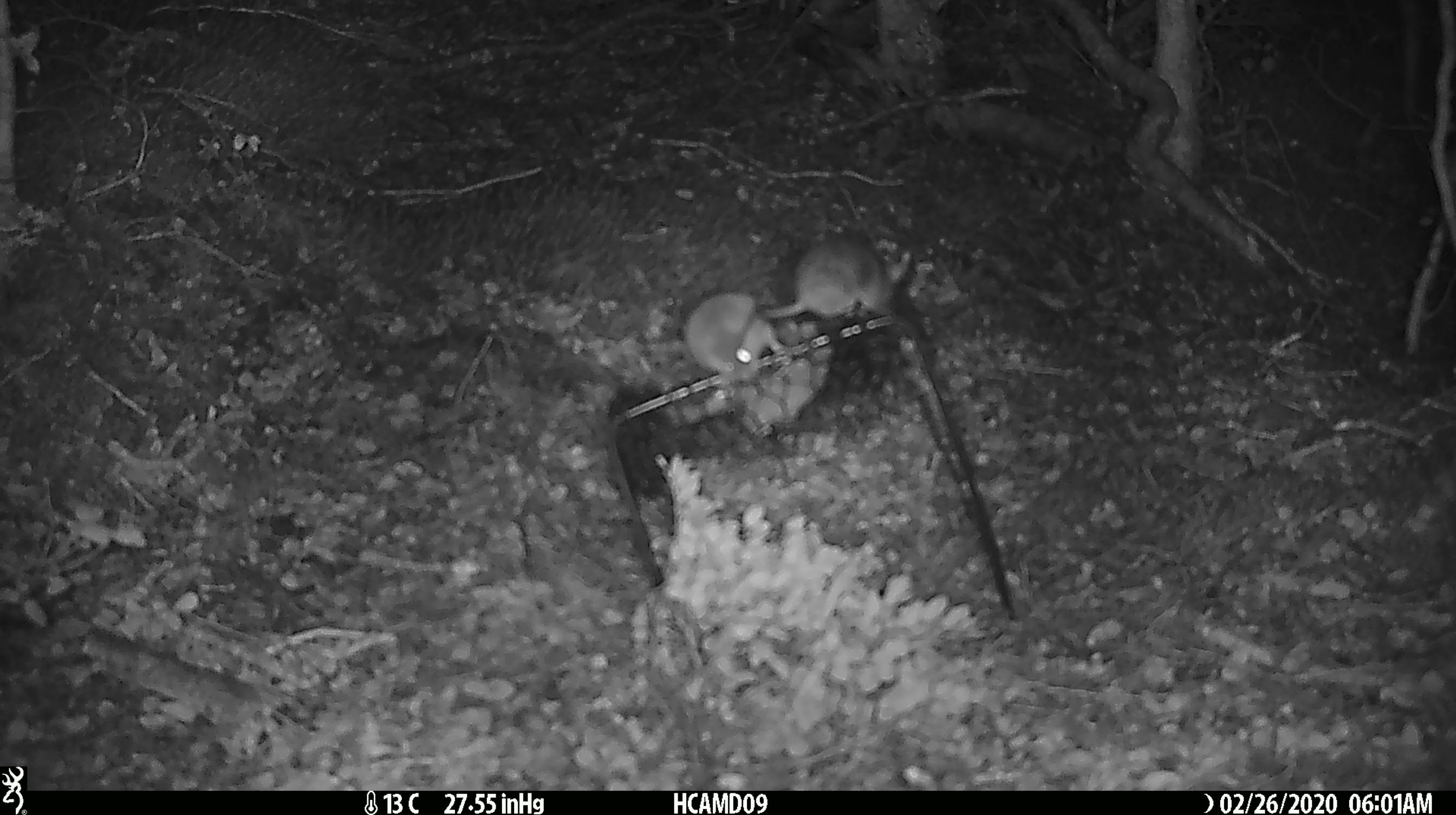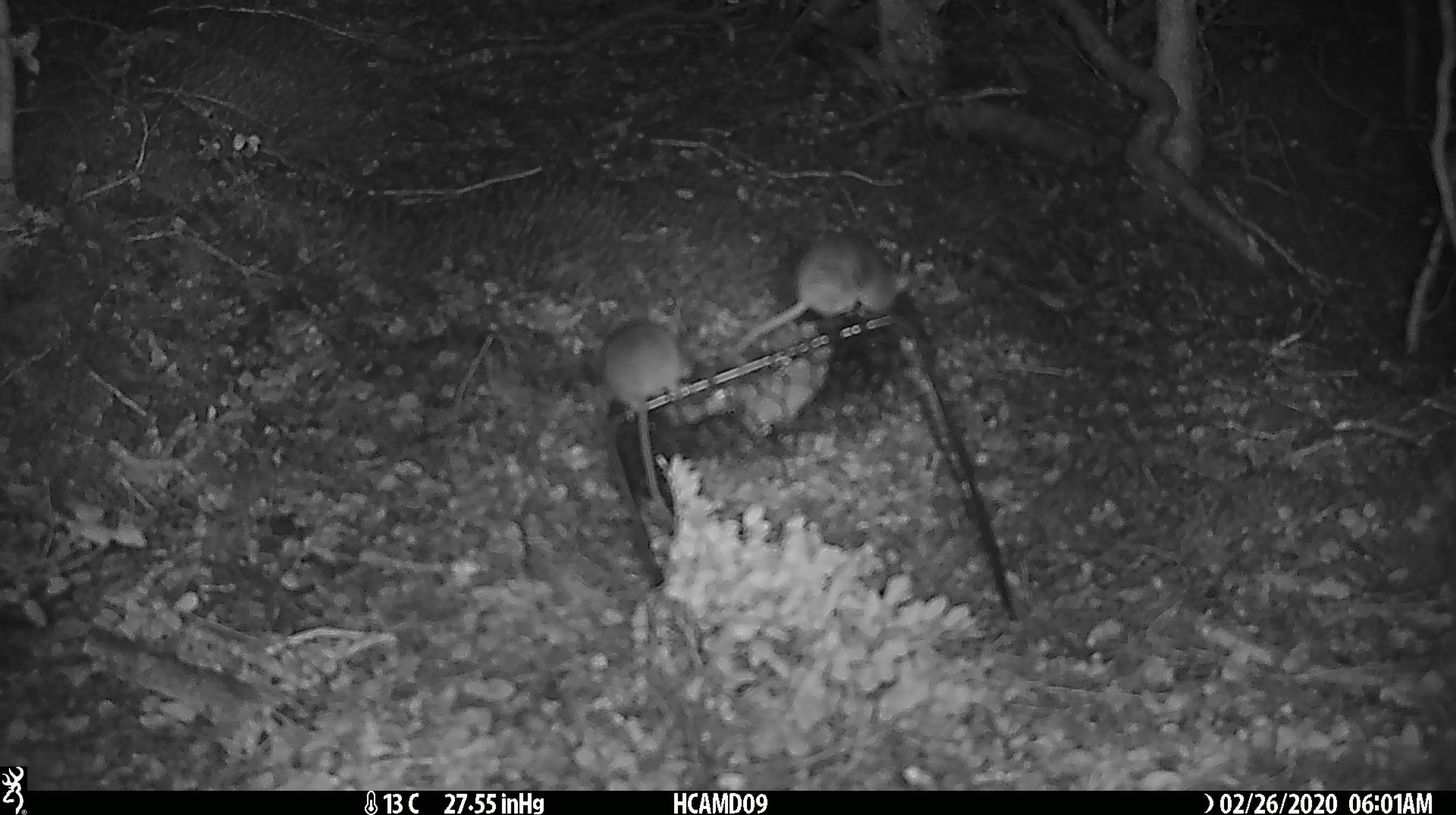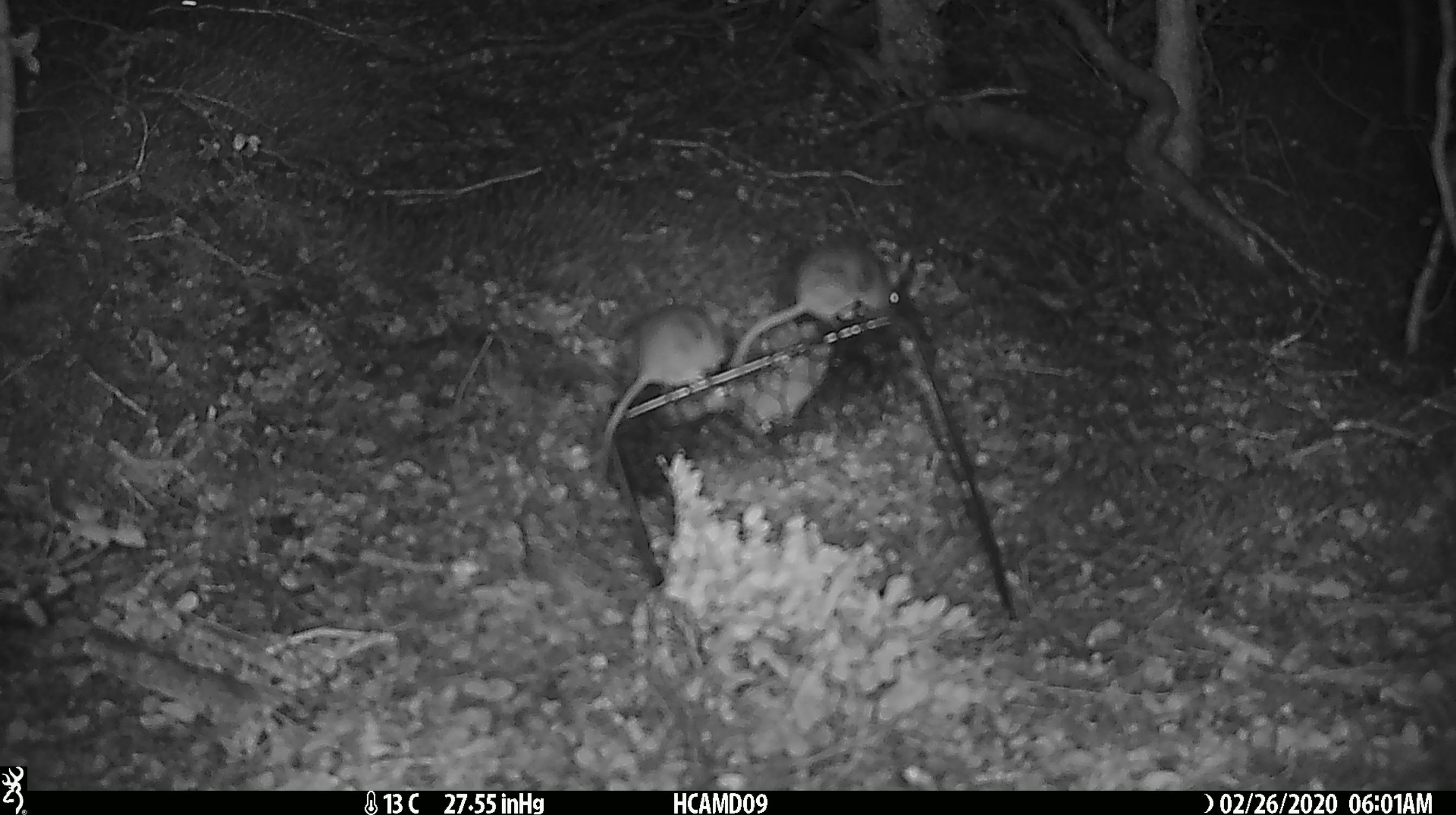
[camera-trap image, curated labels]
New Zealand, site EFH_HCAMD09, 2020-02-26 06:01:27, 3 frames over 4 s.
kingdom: Animalia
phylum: Chordata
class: Mammalia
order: Rodentia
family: Muridae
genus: Mus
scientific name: Mus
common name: mouse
Mouse (Mus).